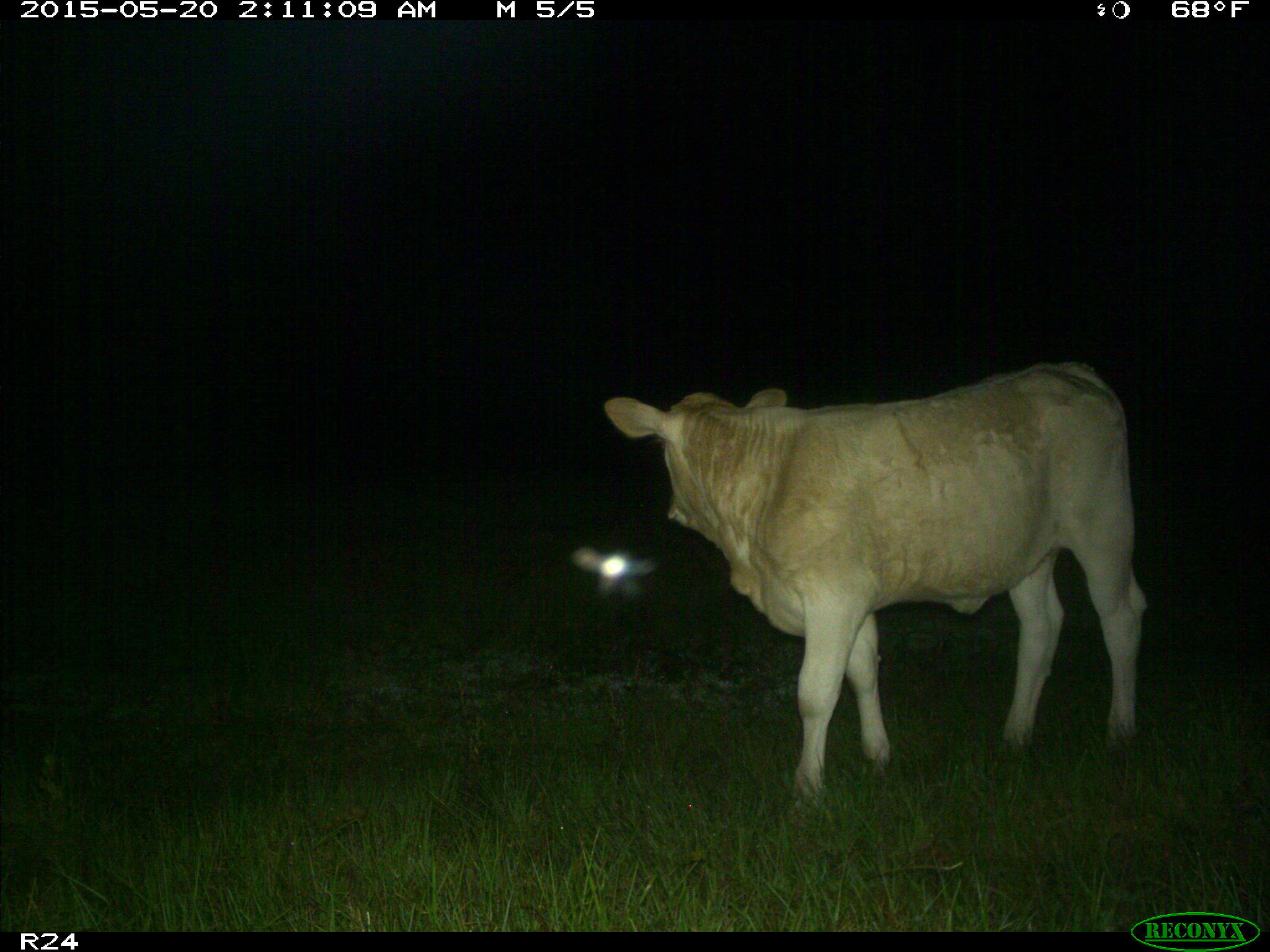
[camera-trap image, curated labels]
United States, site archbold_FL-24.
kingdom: Animalia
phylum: Chordata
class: Mammalia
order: Artiodactyla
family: Bovidae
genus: Bos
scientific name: Bos taurus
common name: domestic cow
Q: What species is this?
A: Bos taurus (domestic cow).